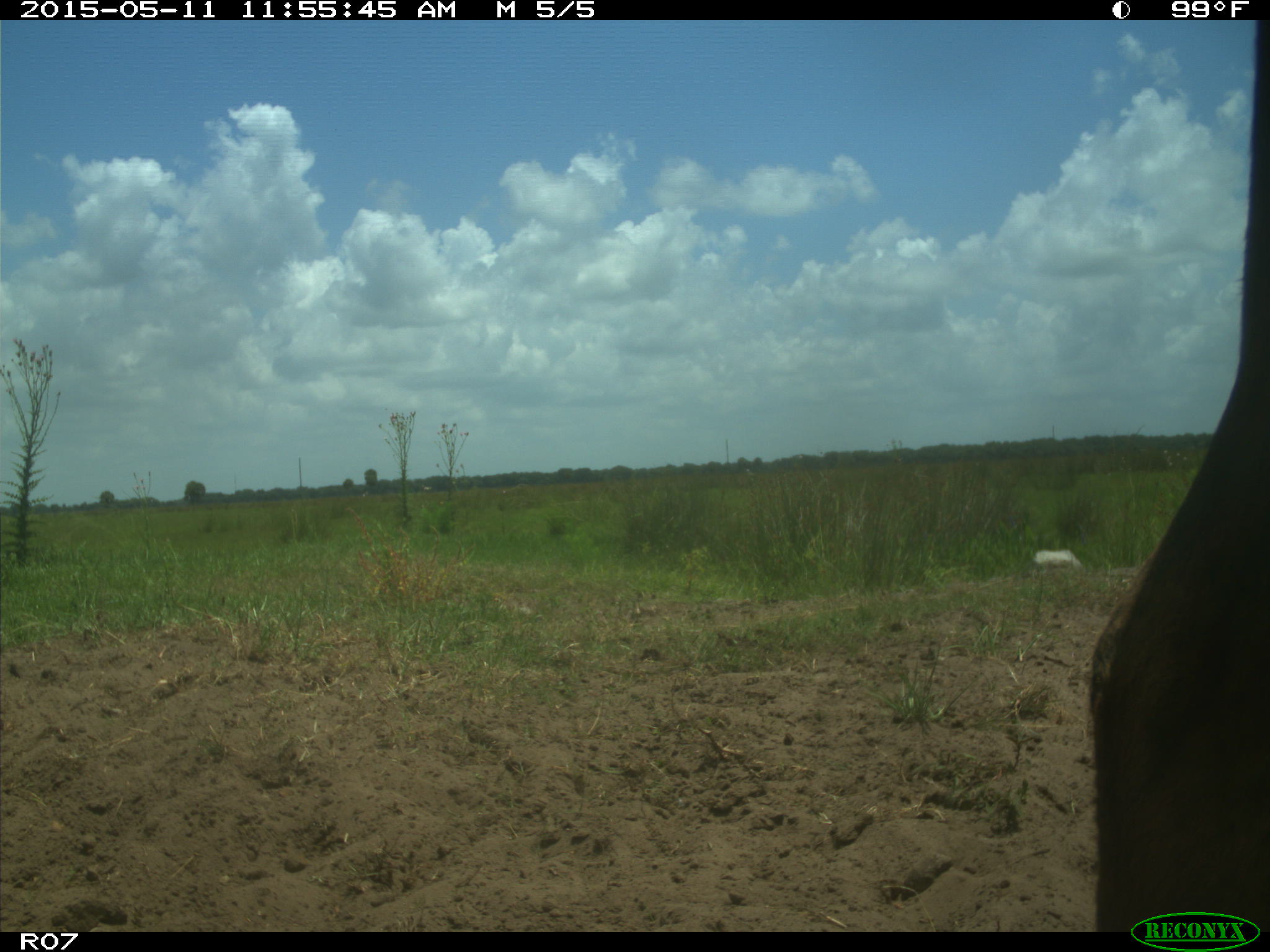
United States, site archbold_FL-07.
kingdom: Animalia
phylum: Chordata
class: Mammalia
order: Artiodactyla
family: Bovidae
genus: Bos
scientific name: Bos taurus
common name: domestic cow